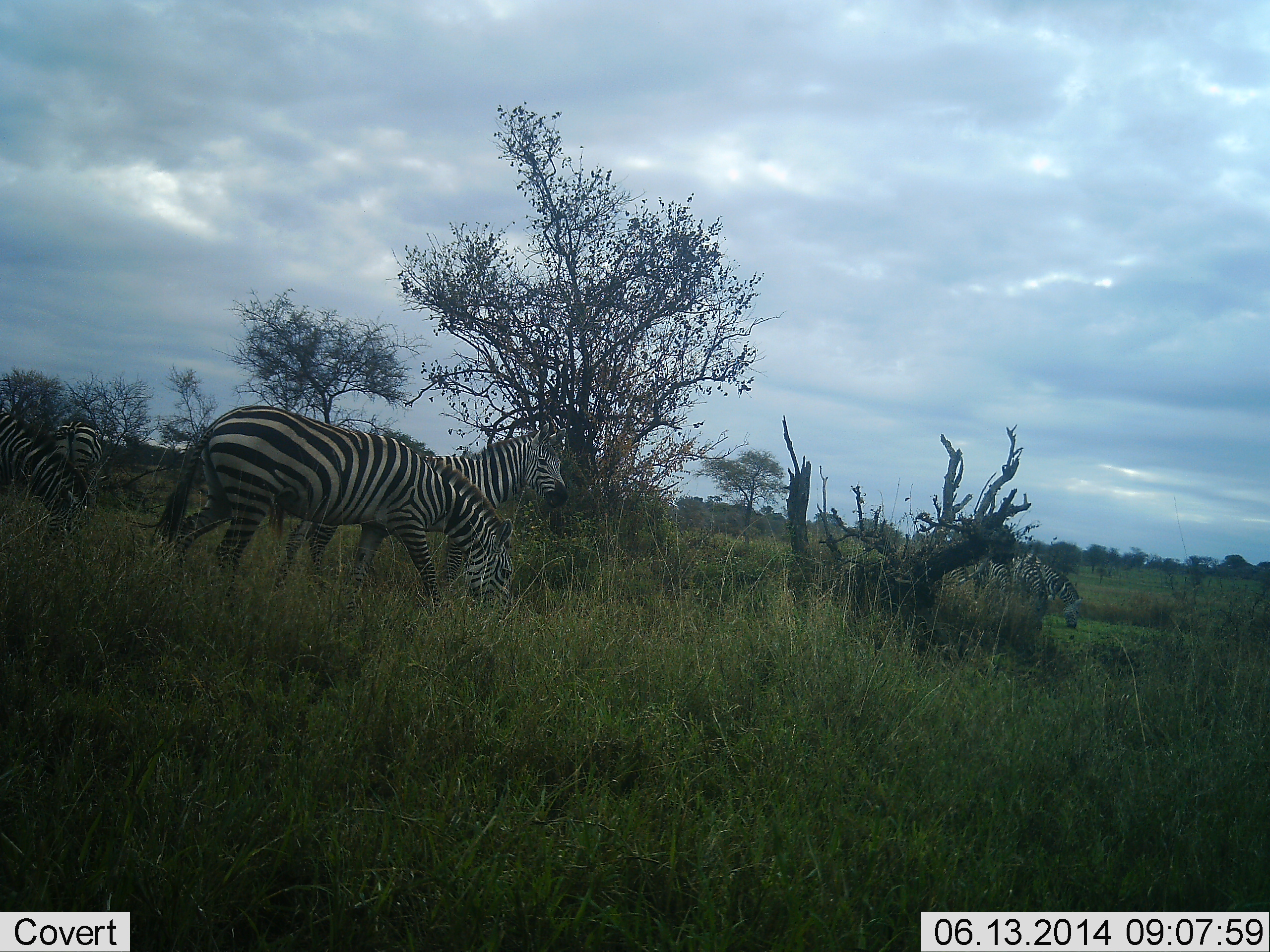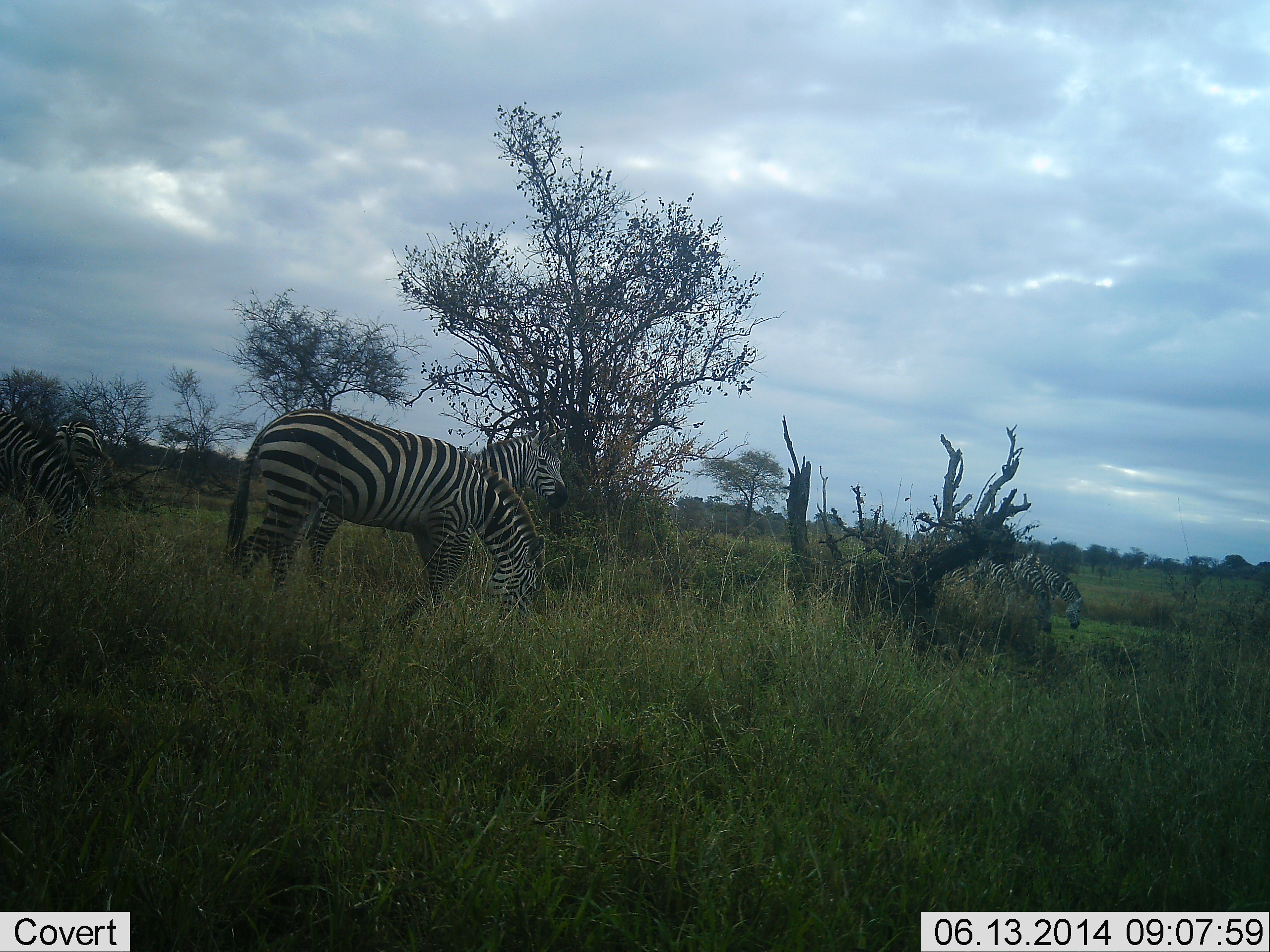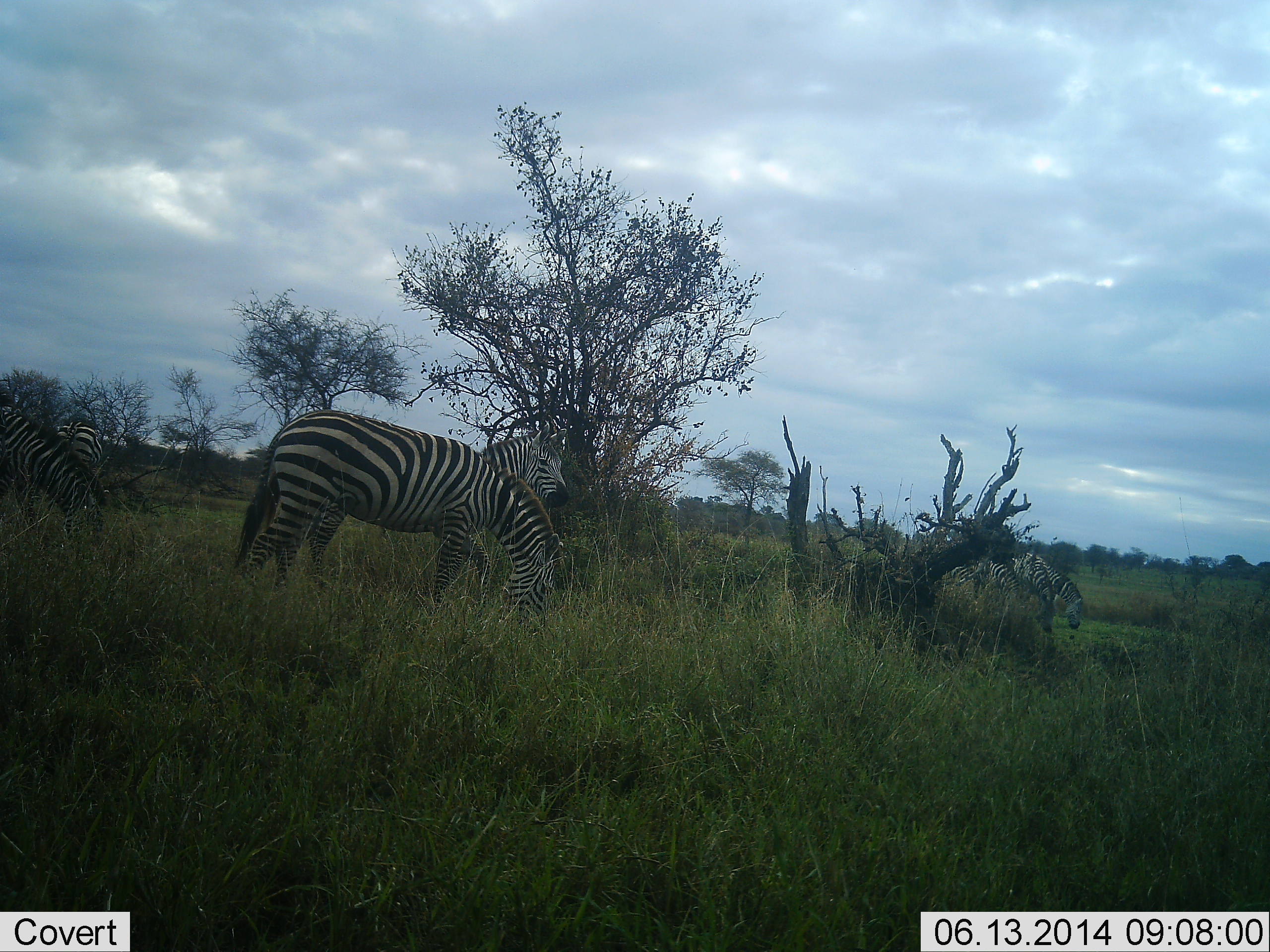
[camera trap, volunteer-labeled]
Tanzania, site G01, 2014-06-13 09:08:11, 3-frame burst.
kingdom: Animalia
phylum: Chordata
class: Mammalia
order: Perissodactyla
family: Equidae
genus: Equus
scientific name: Equus quagga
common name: plains zebra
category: zebra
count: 5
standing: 60%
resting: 0%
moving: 20%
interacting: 0%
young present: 0%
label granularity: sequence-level